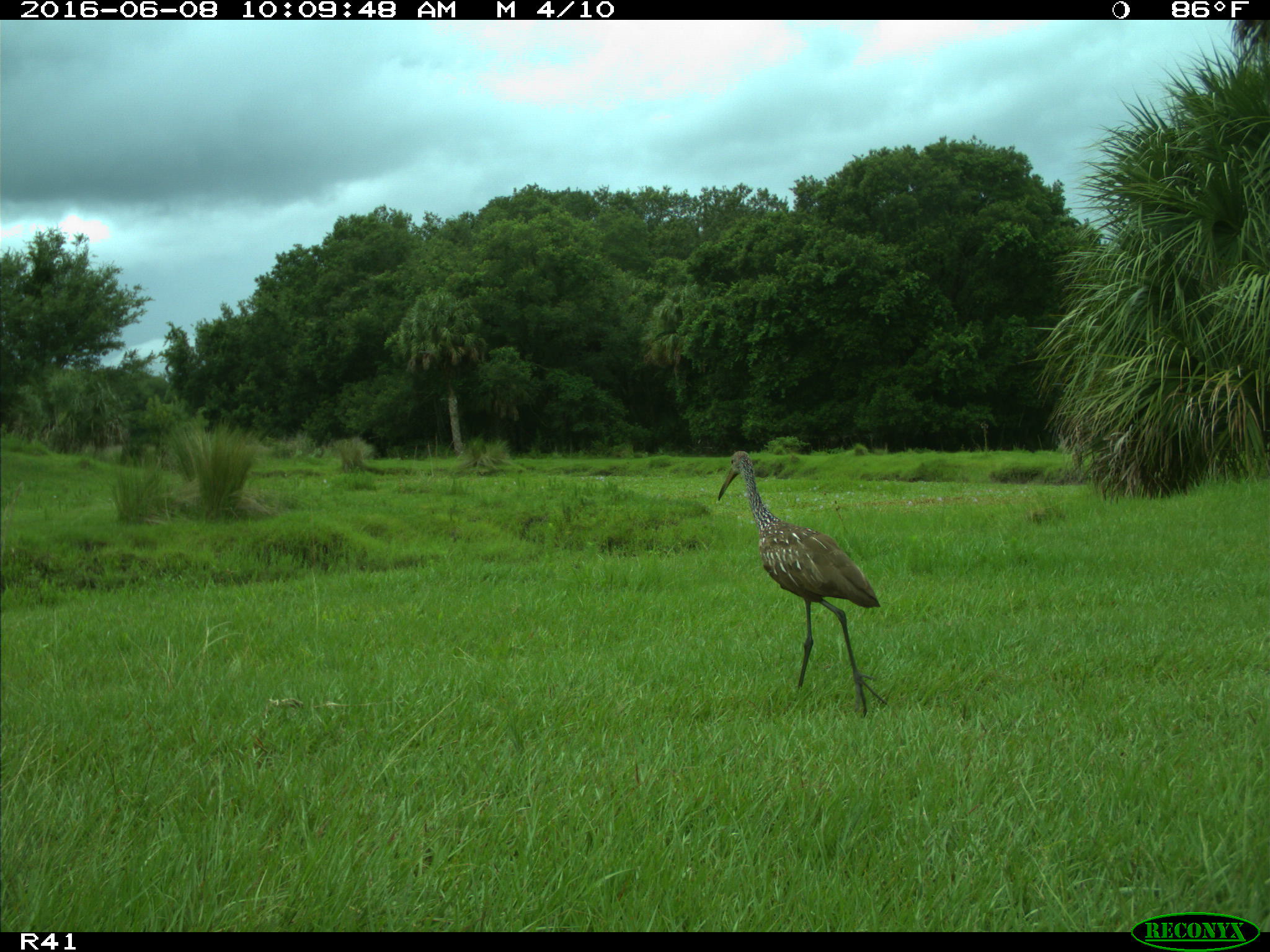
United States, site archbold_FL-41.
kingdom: Animalia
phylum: Chordata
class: Aves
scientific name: Aves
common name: birds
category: unidentified bird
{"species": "unidentified bird (birds) (Aves)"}